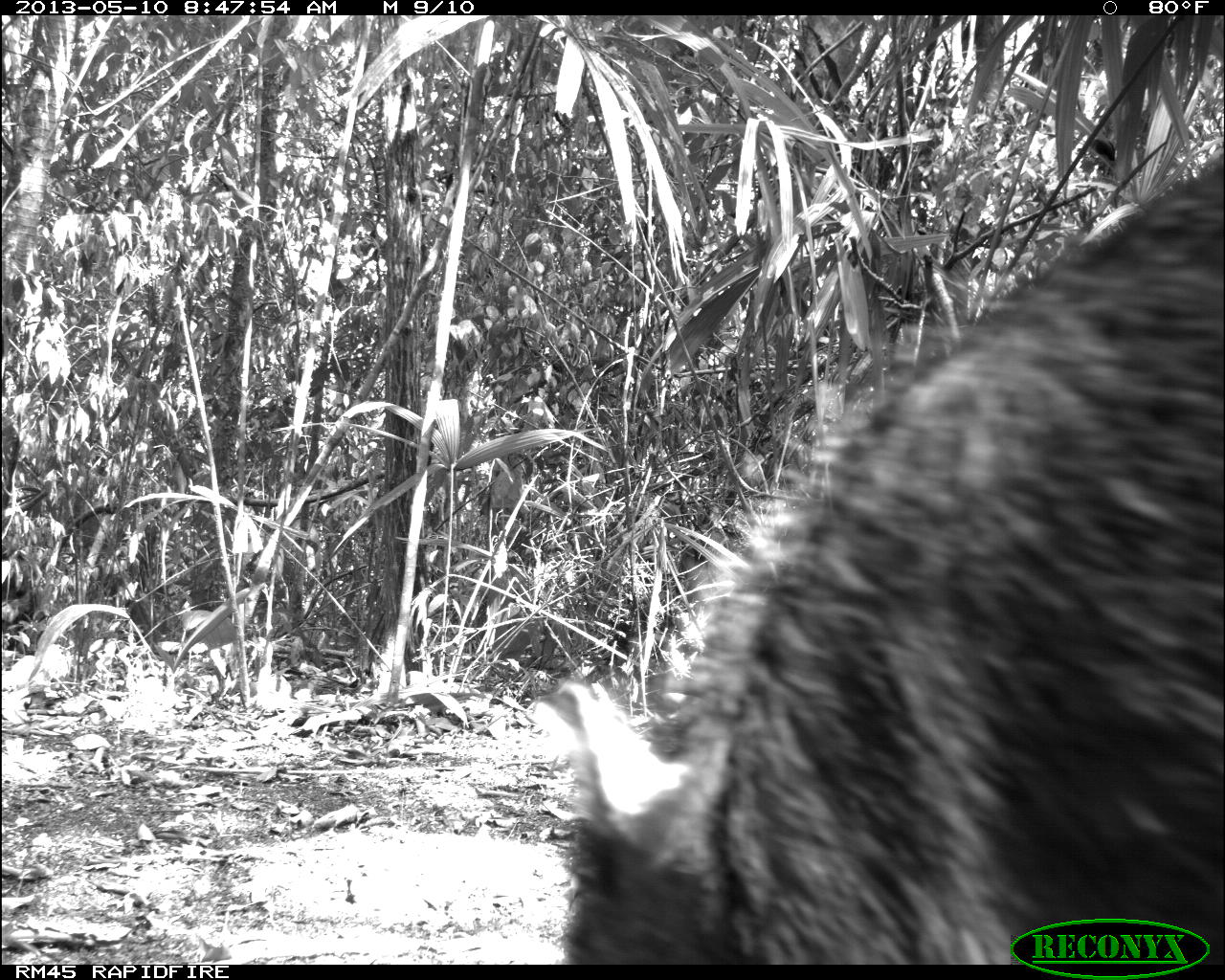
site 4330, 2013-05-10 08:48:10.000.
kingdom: Animalia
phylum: Chordata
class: Mammalia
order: Artiodactyla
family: Tayassuidae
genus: Tayassu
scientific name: Tayassu pecari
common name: white-lipped peccary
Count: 4.